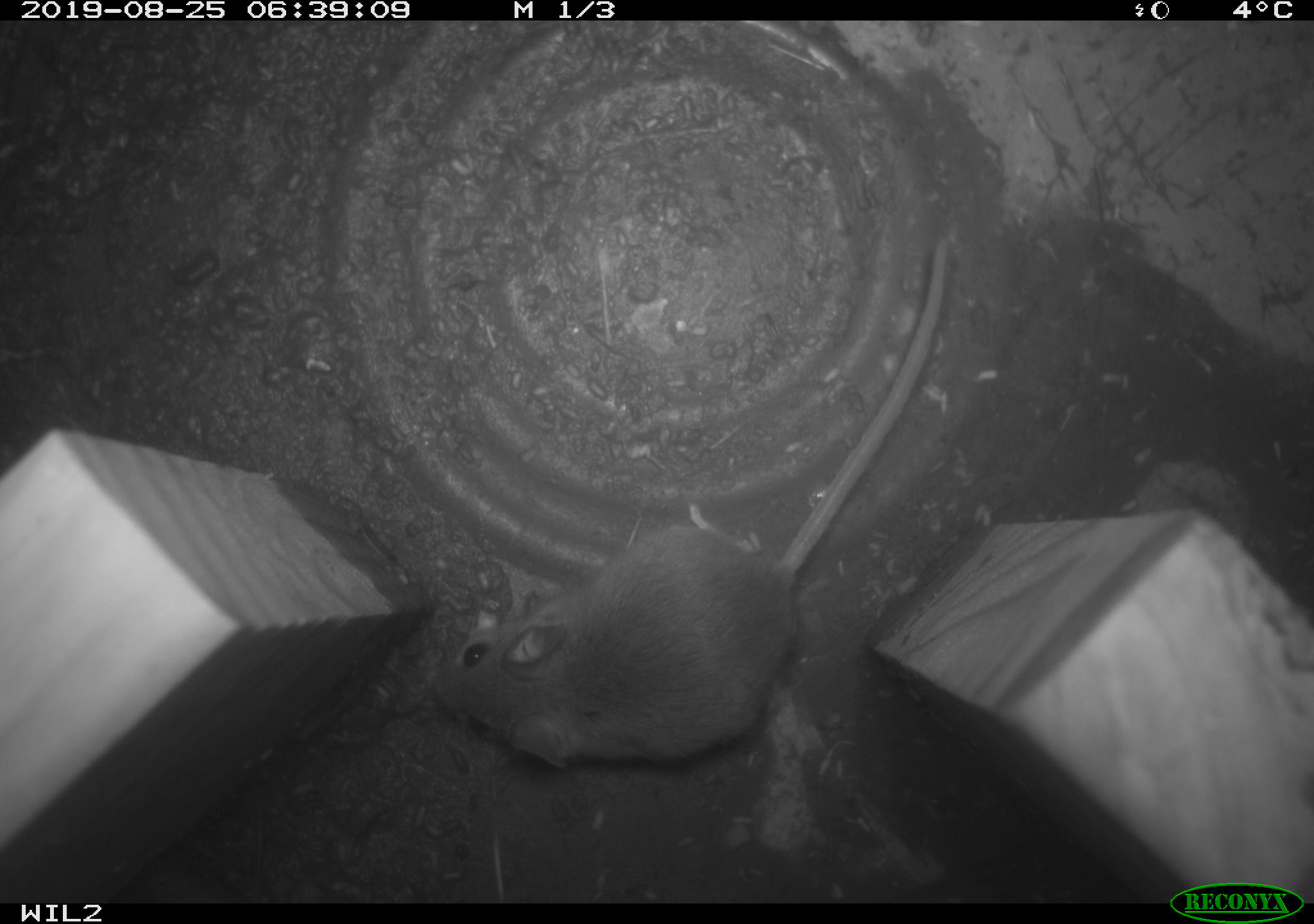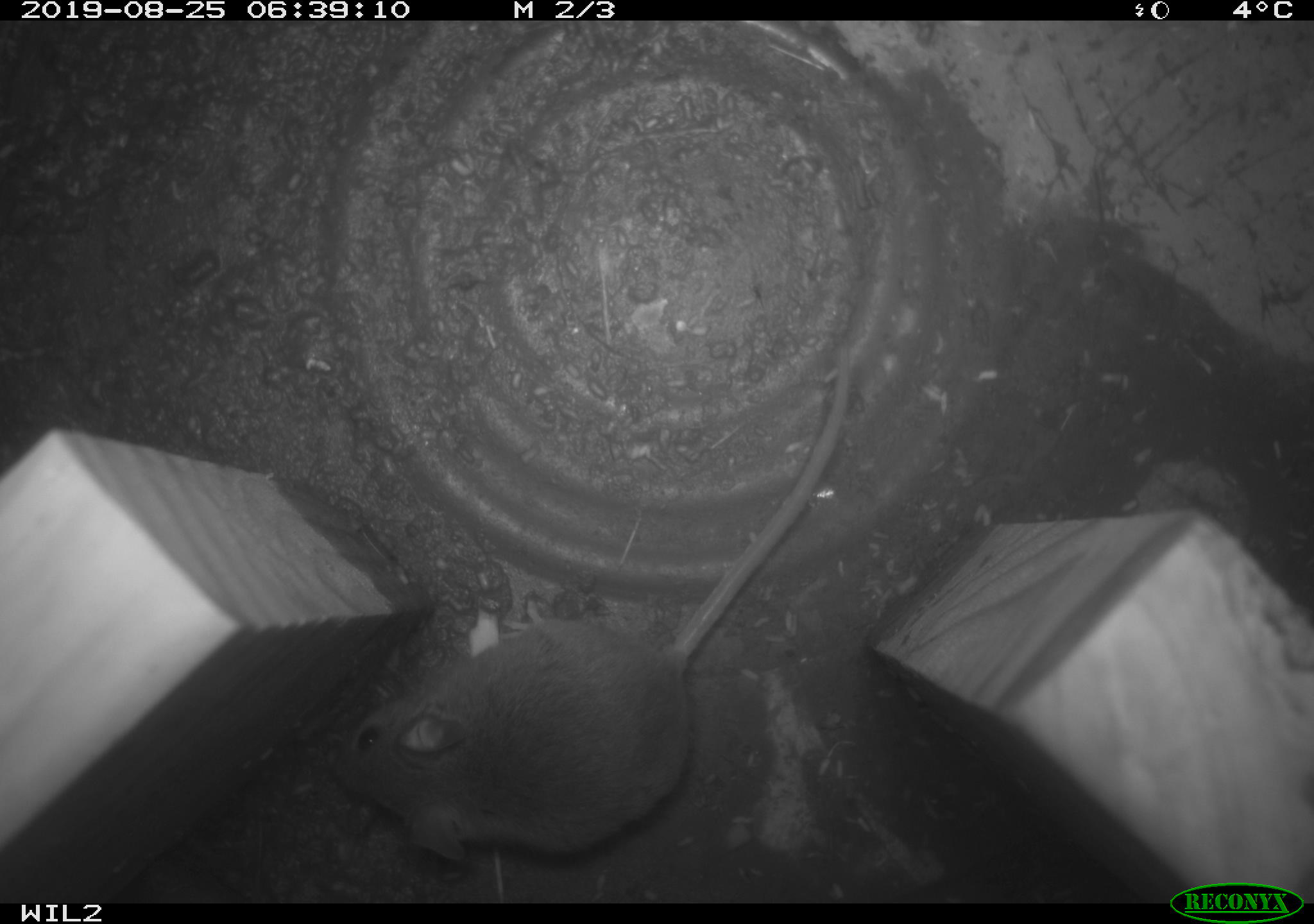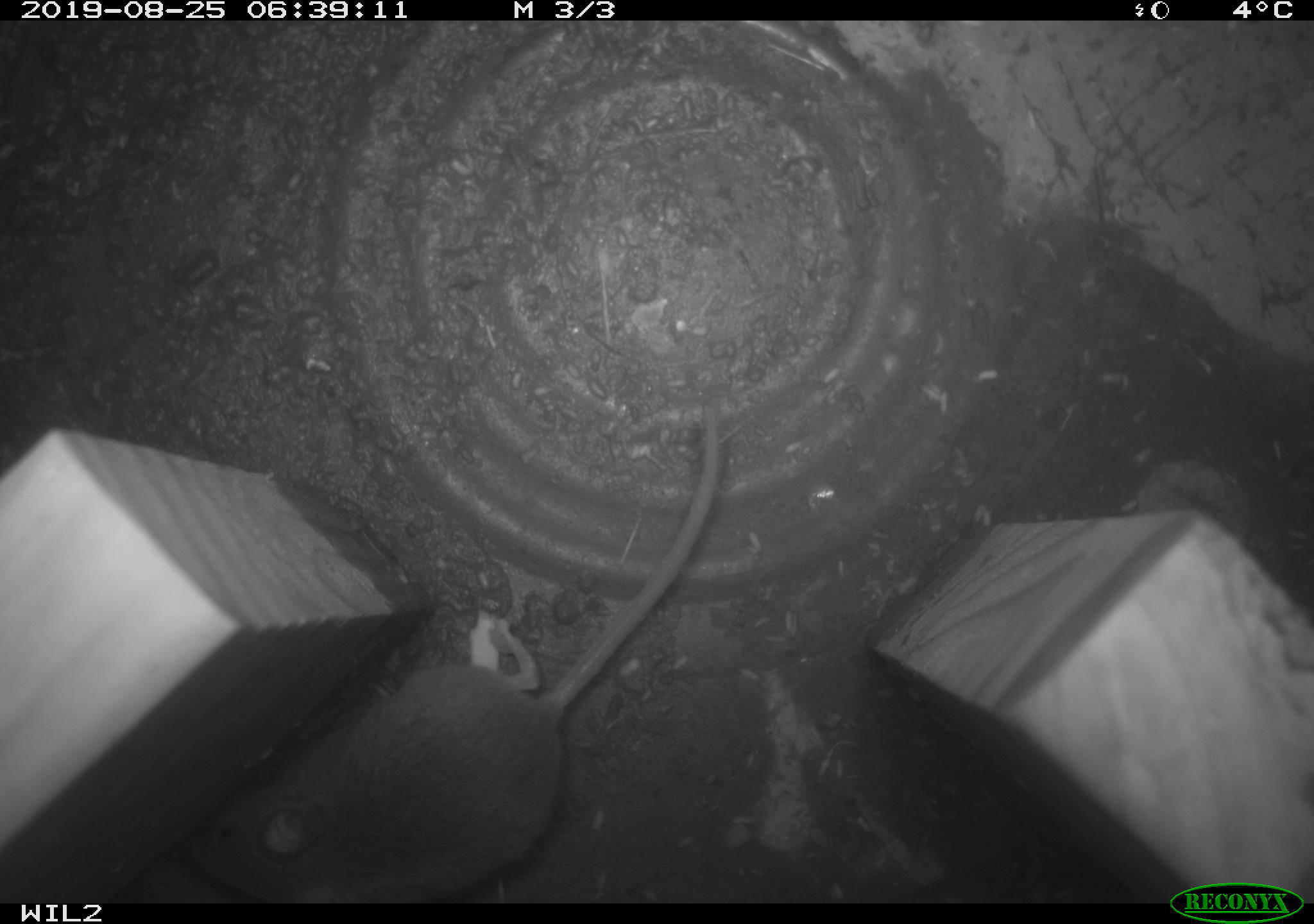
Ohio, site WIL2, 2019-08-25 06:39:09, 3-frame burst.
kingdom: Animalia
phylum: Chordata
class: Mammalia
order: Rodentia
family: Cricetidae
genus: Peromyscus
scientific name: Peromyscus leucopus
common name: white-footed mouse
White-footed mouse (Peromyscus leucopus).